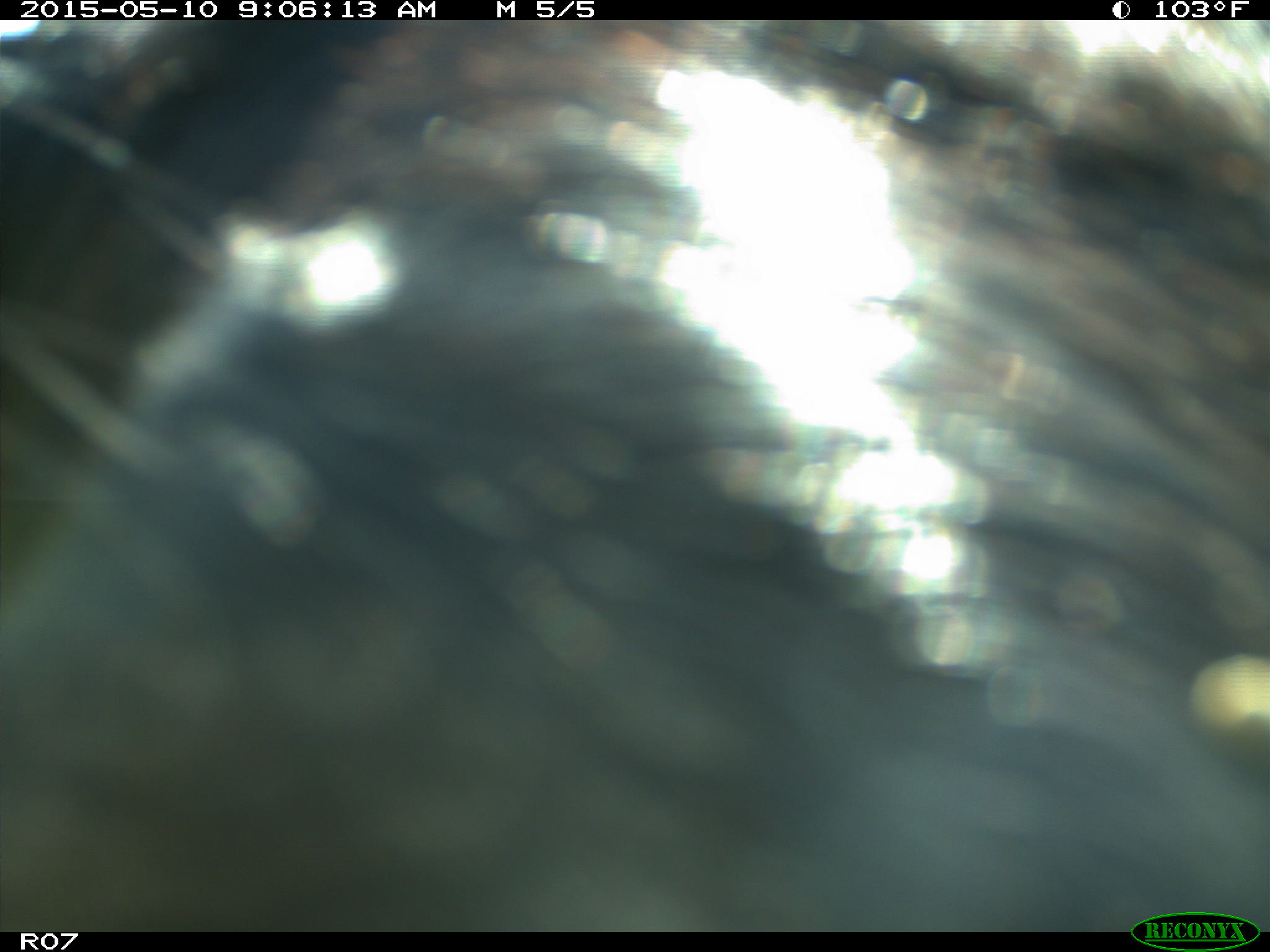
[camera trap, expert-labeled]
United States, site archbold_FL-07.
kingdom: Animalia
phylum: Chordata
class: Mammalia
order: Artiodactyla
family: Bovidae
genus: Bos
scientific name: Bos taurus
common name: domestic cow